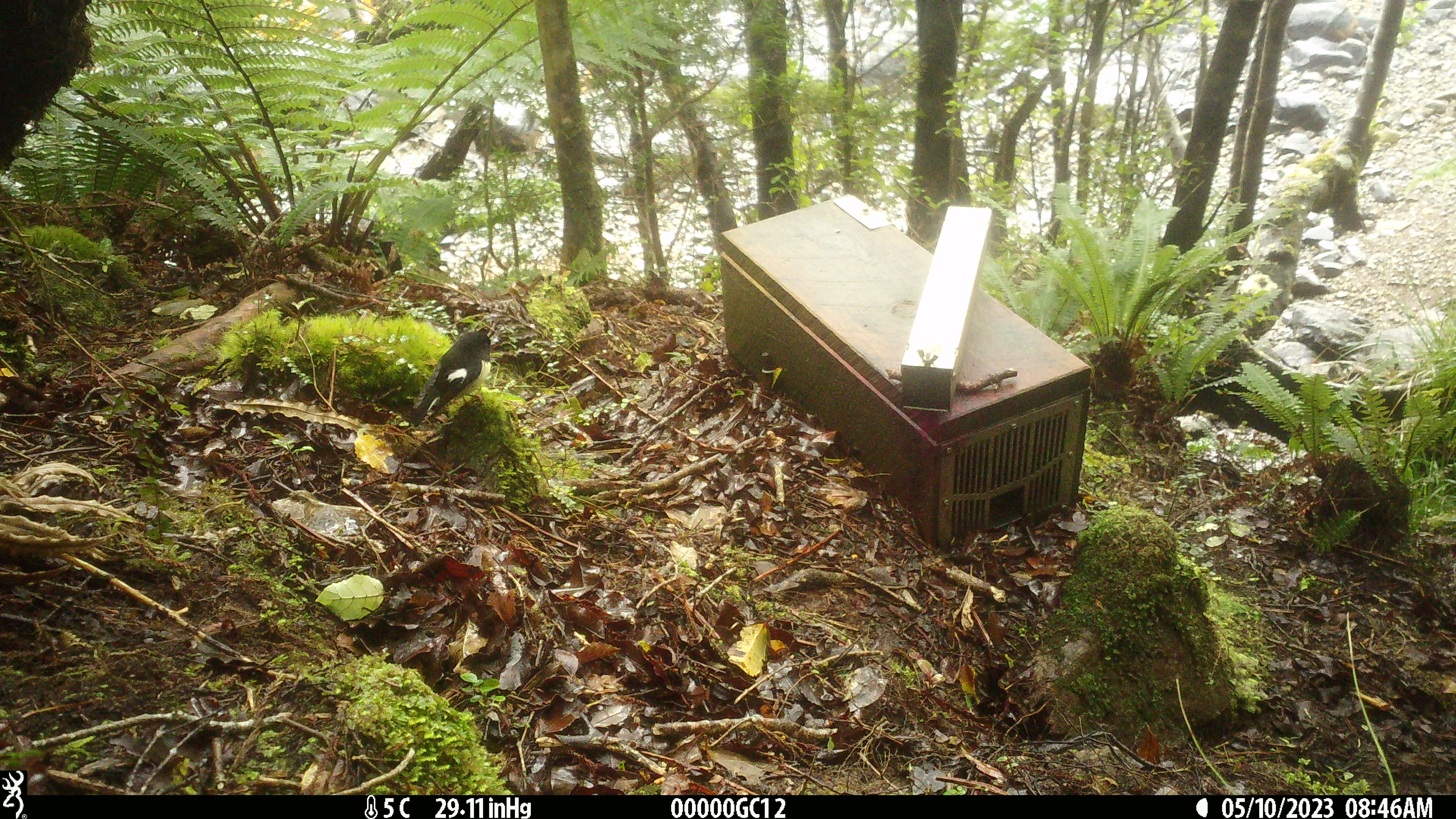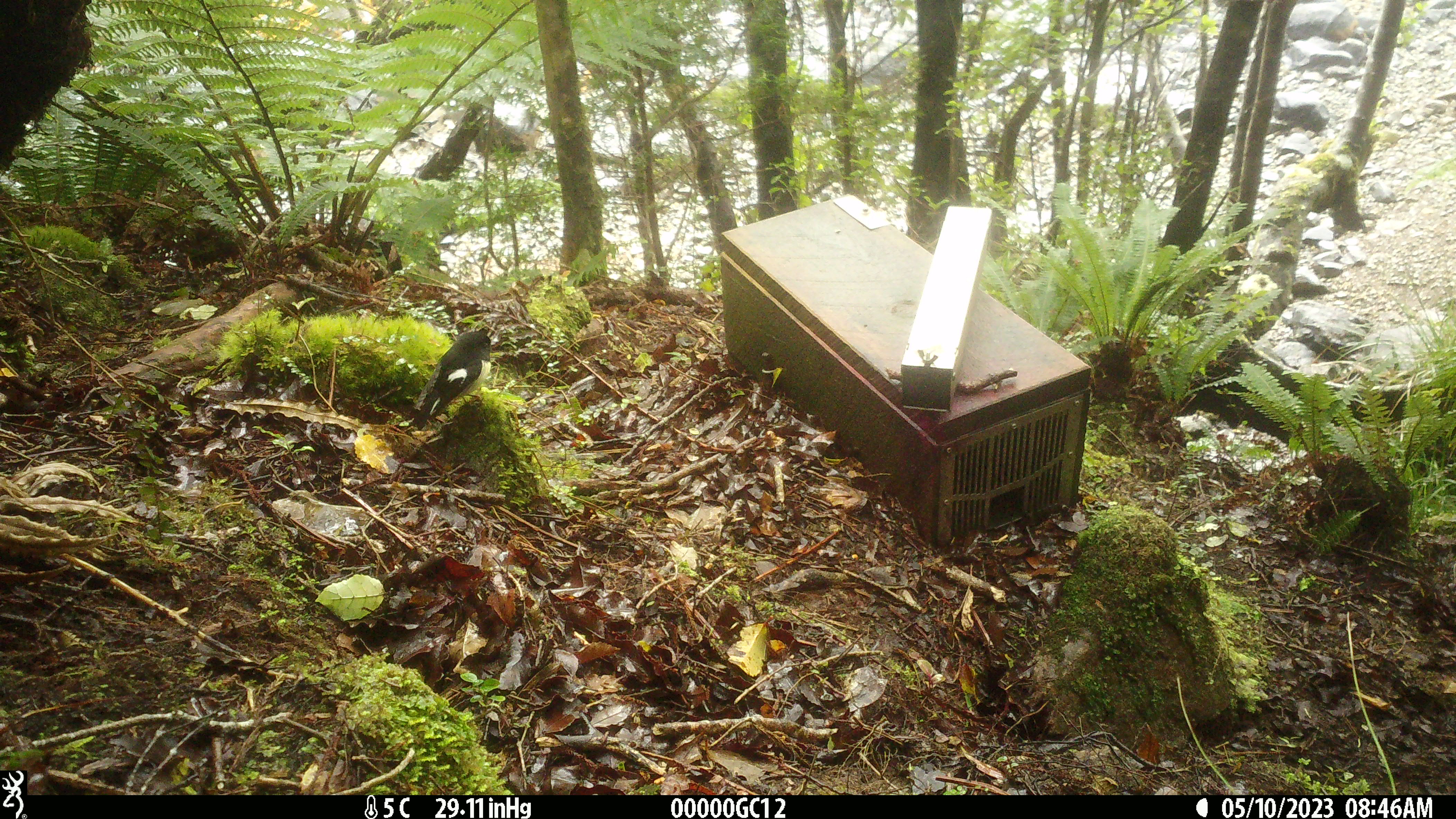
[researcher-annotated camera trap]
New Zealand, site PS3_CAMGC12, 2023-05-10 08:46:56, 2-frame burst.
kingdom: Animalia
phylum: Chordata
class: Aves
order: Passeriformes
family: Petroicidae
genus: Petroica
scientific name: Petroica macrocephala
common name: tomtit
Tomtit (Petroica macrocephala).